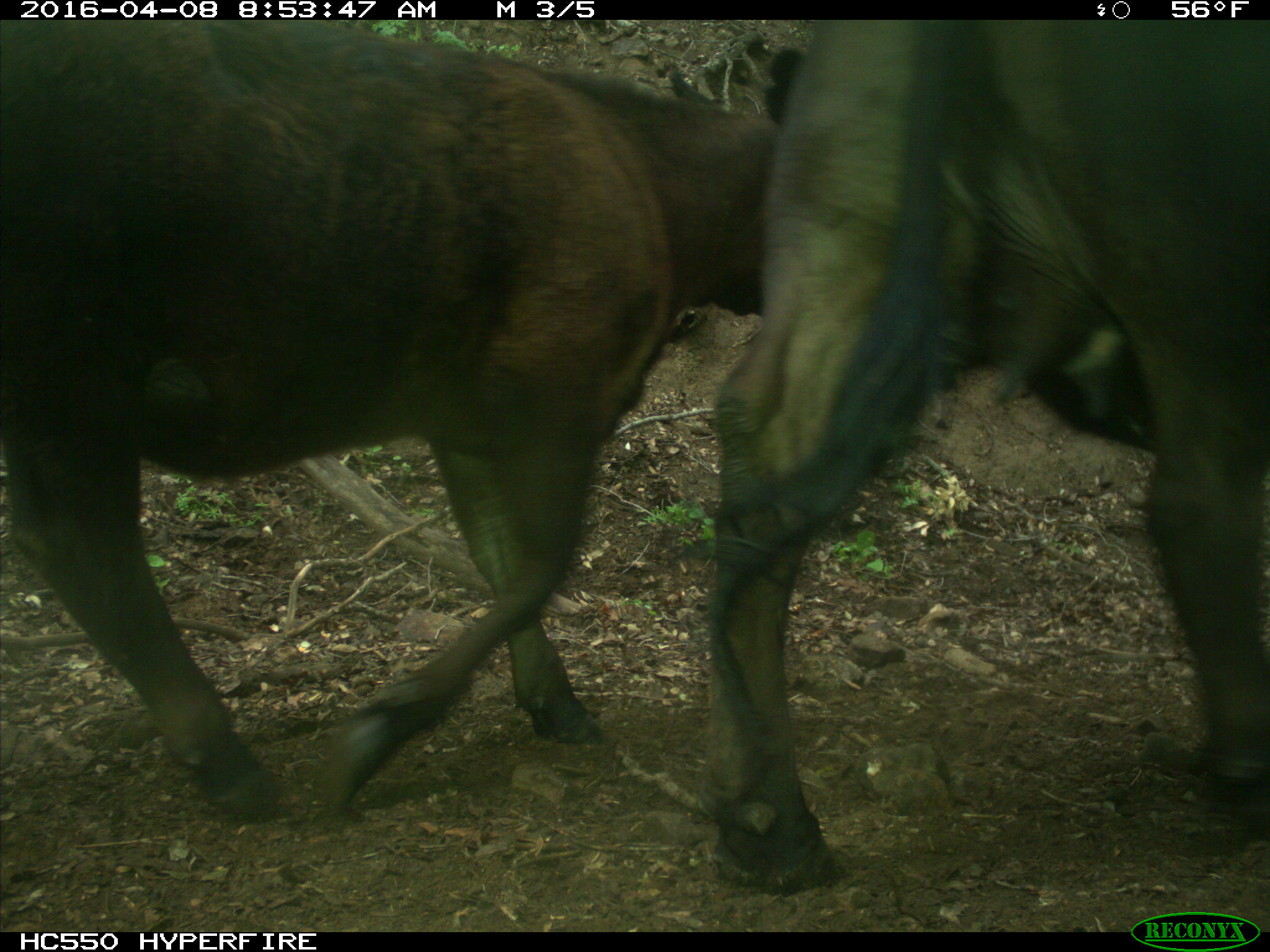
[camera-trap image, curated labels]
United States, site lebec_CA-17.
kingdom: Animalia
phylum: Chordata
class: Mammalia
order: Artiodactyla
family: Bovidae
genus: Bos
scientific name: Bos taurus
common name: domestic cow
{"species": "Bos taurus (domestic cow)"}